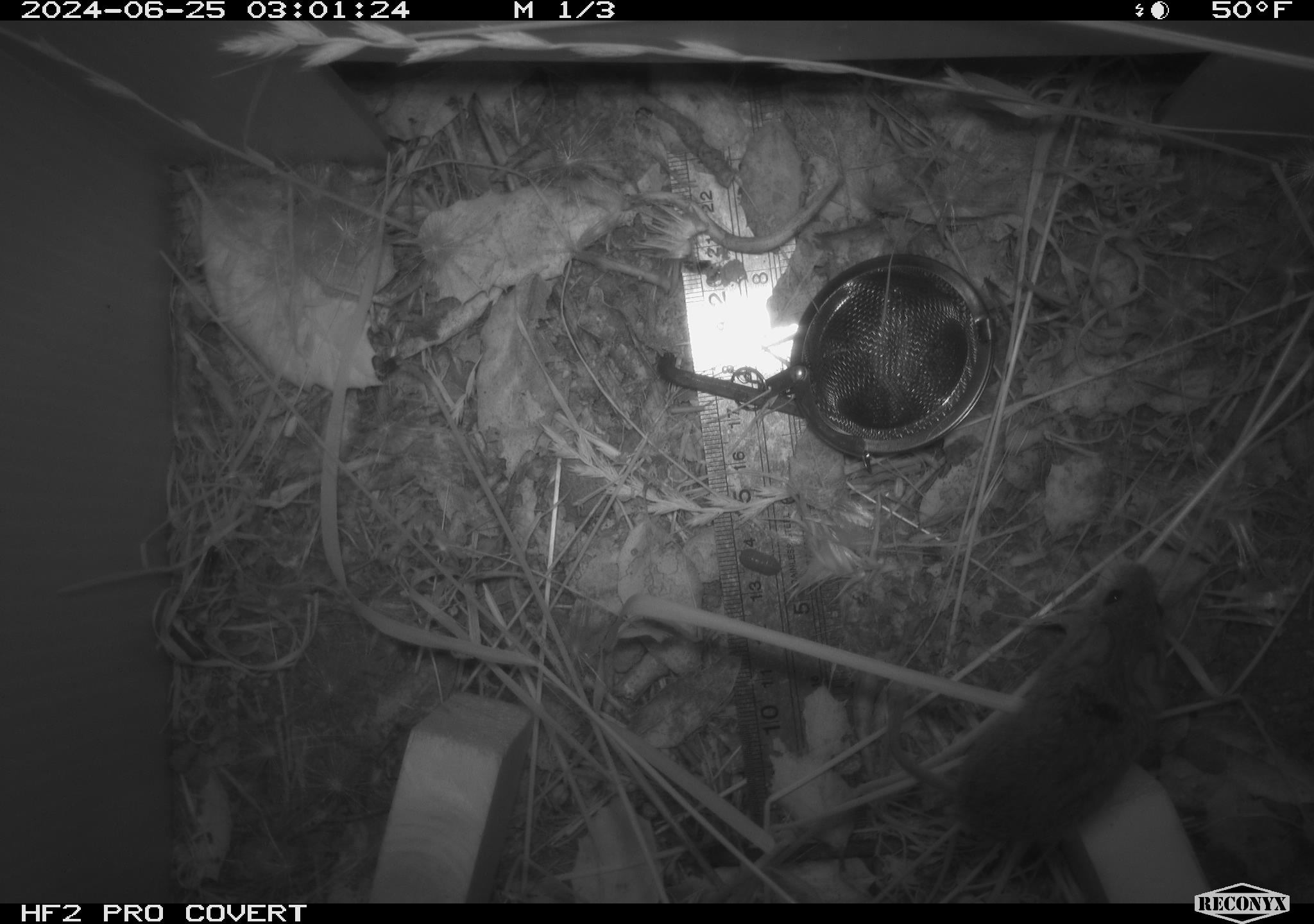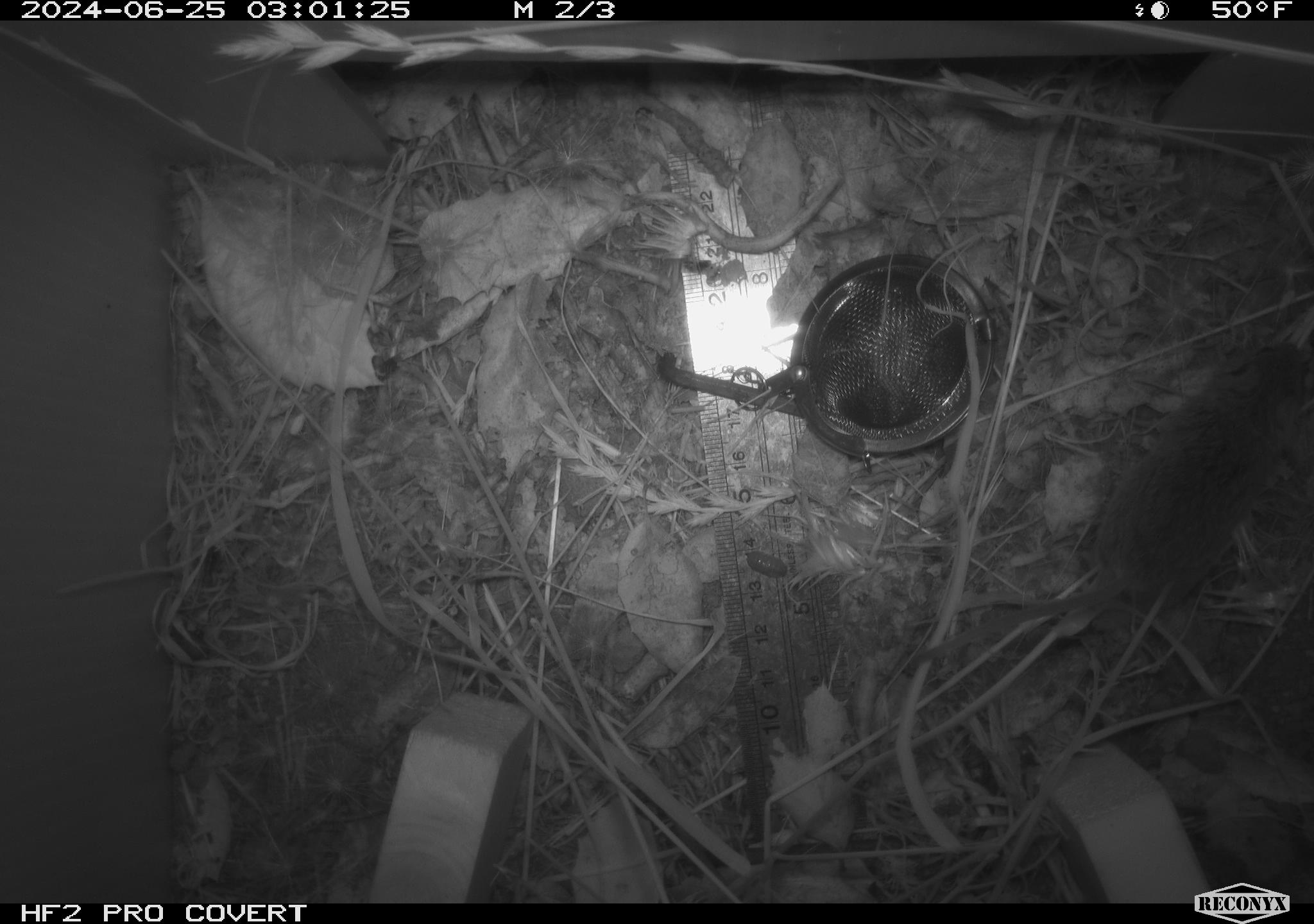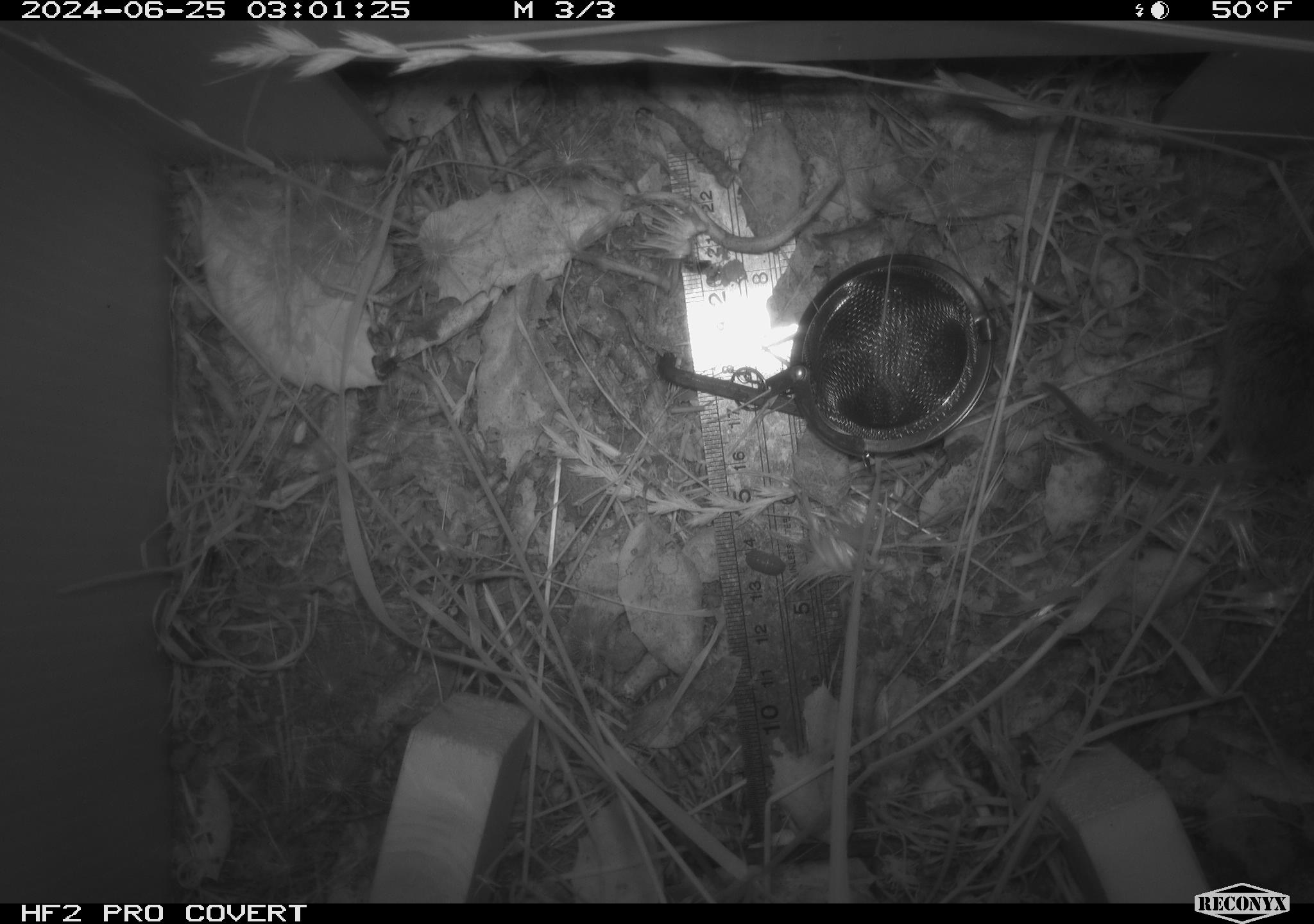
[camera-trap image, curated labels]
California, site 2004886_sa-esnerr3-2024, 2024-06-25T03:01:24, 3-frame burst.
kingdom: Animalia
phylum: Chordata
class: Mammalia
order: Rodentia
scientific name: Rodentia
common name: rodent